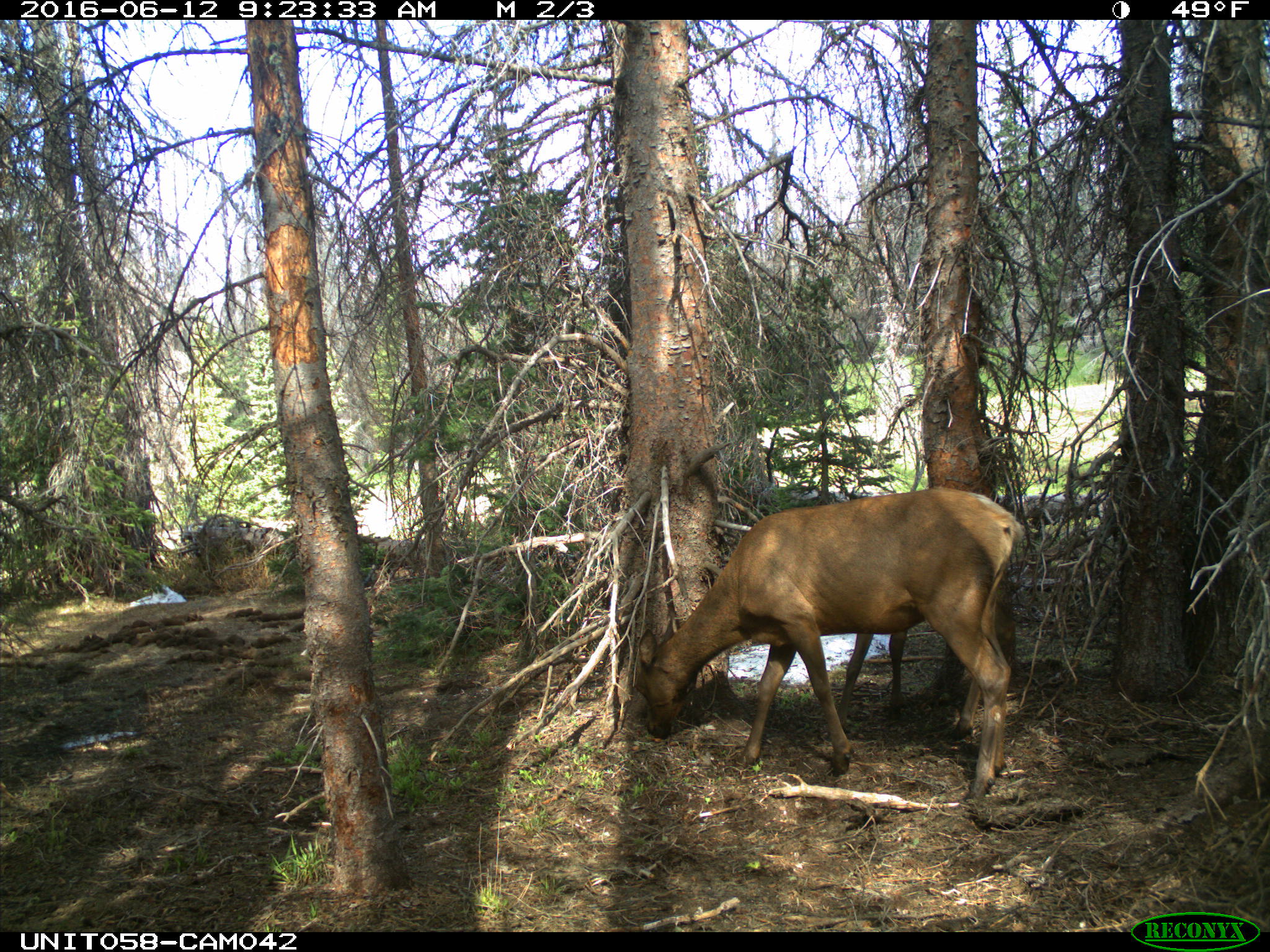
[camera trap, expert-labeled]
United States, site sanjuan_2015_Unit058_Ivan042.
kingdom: Animalia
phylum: Chordata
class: Mammalia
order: Artiodactyla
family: Cervidae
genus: Cervus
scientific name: Cervus elaphus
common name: red deer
Cervus elaphus (red deer).